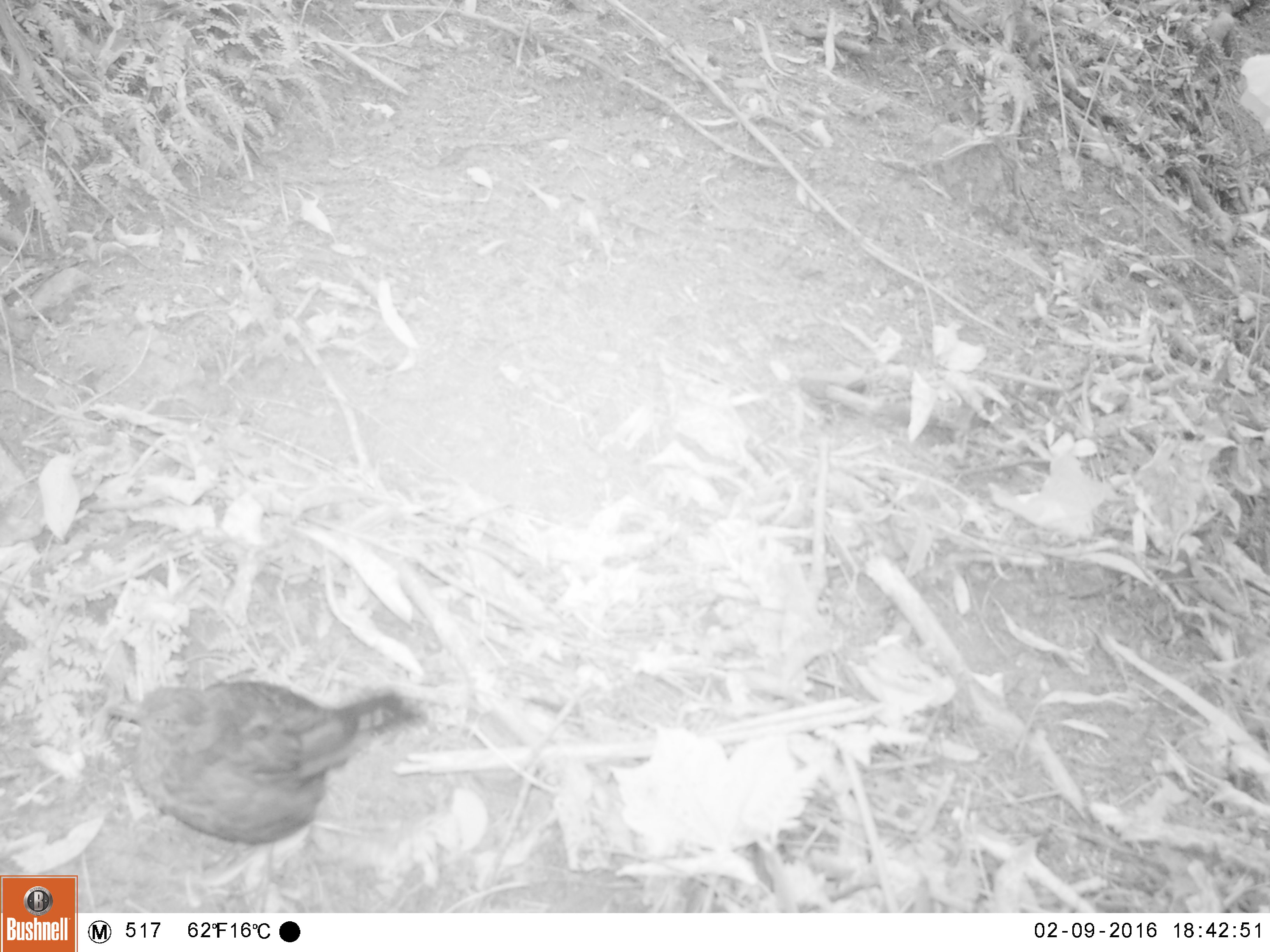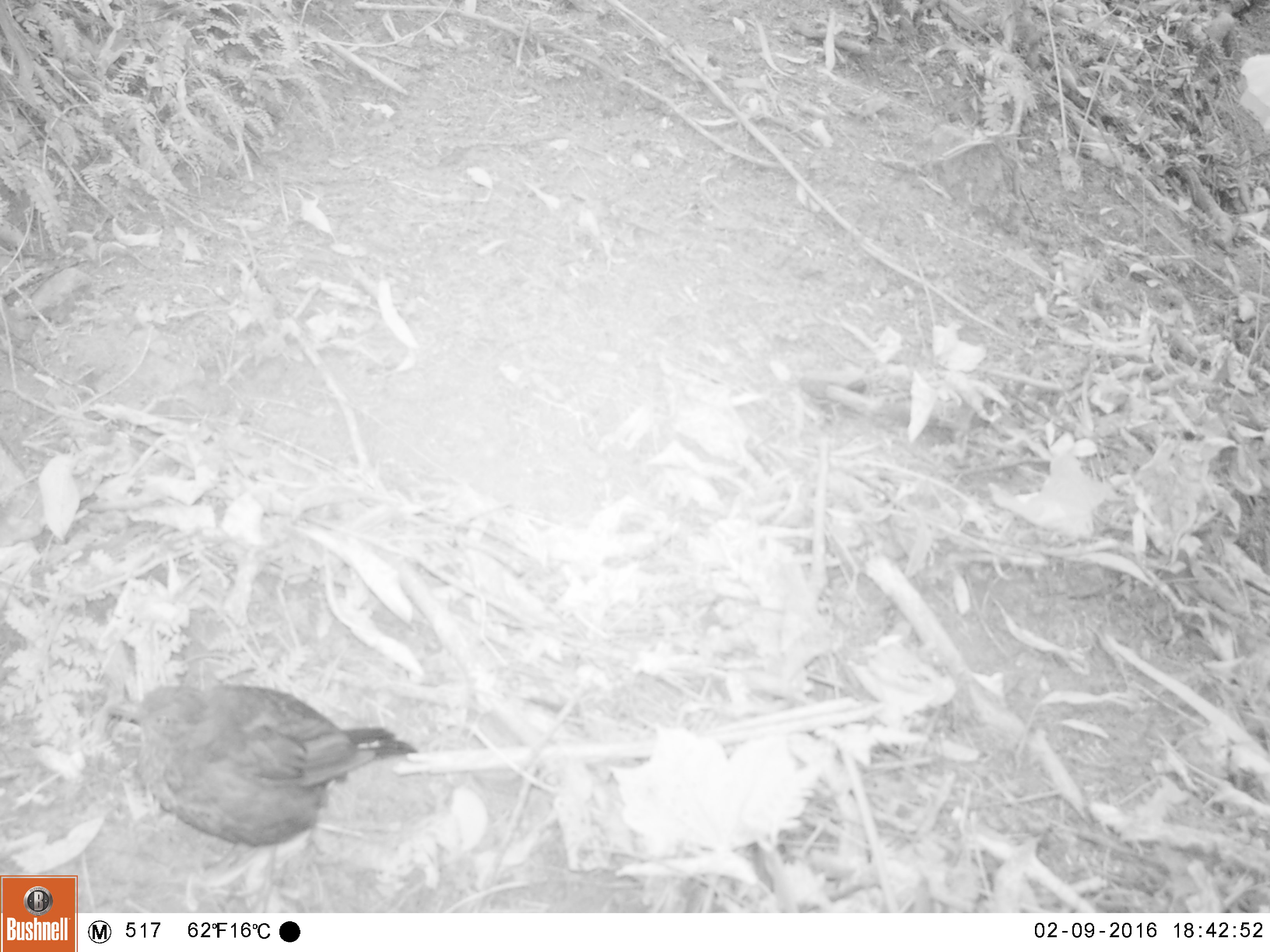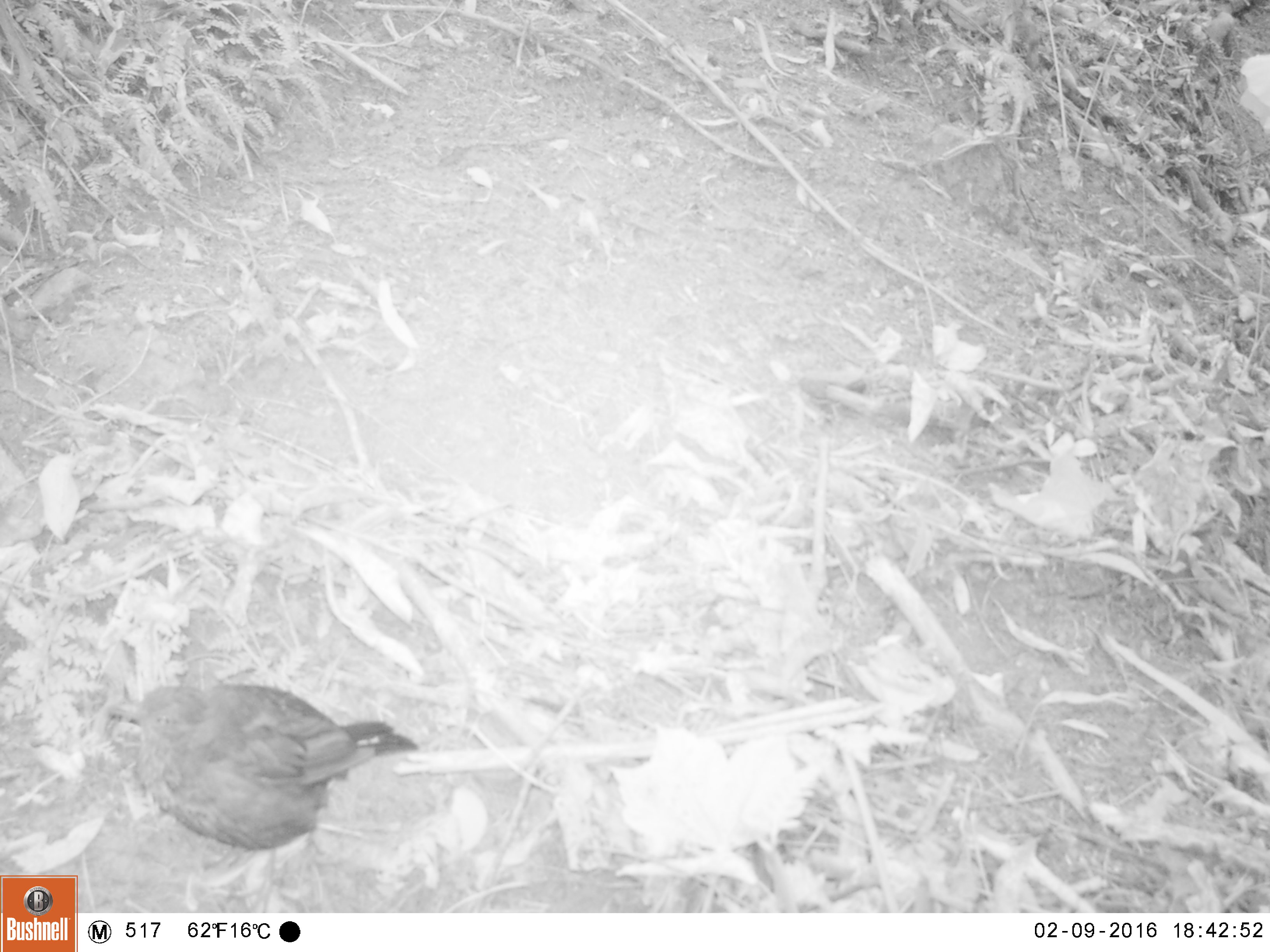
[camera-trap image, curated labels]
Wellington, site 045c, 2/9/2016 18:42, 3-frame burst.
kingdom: Animalia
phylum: Chordata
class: Aves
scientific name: Aves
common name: bird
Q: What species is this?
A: Bird (Aves).